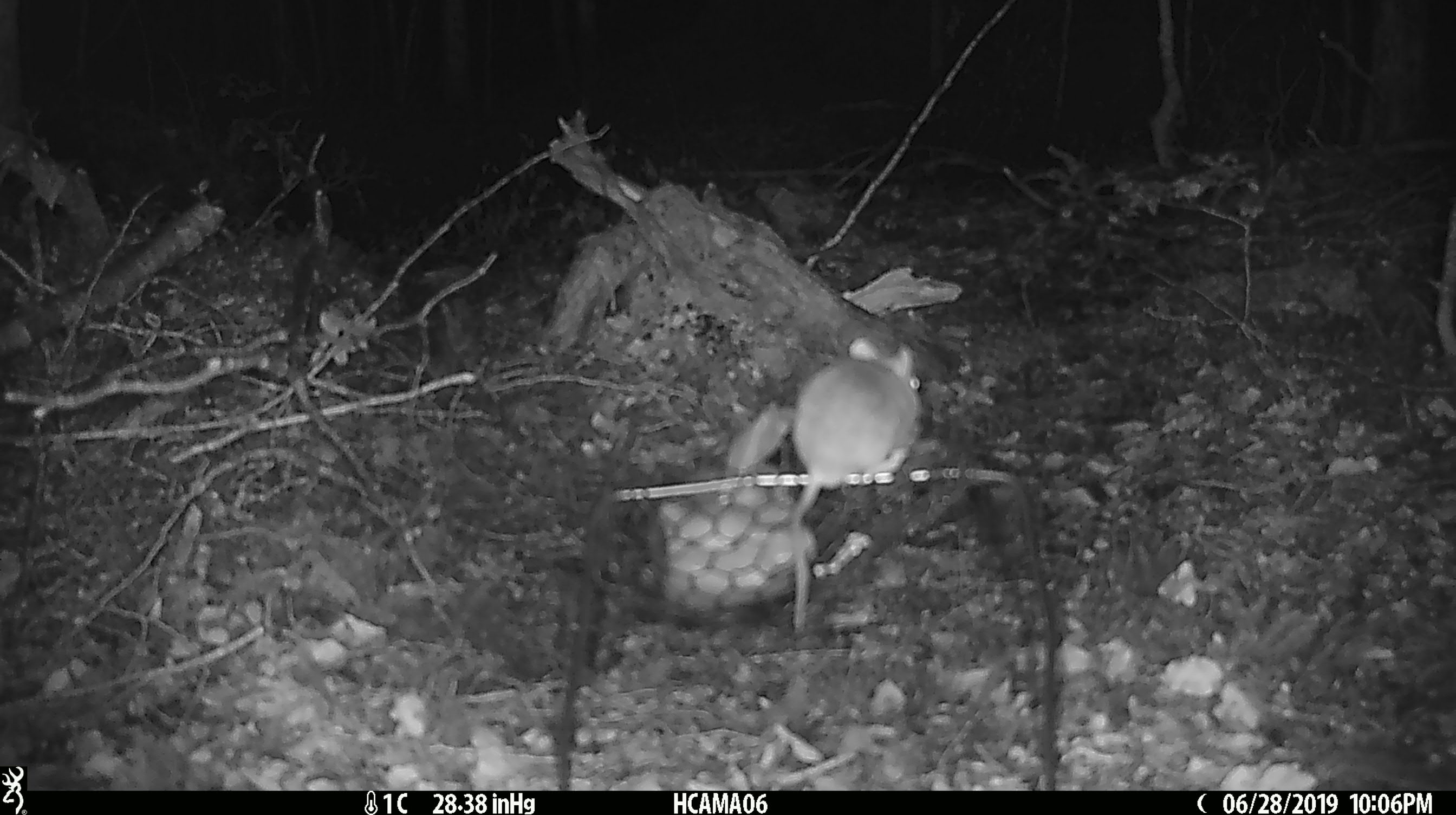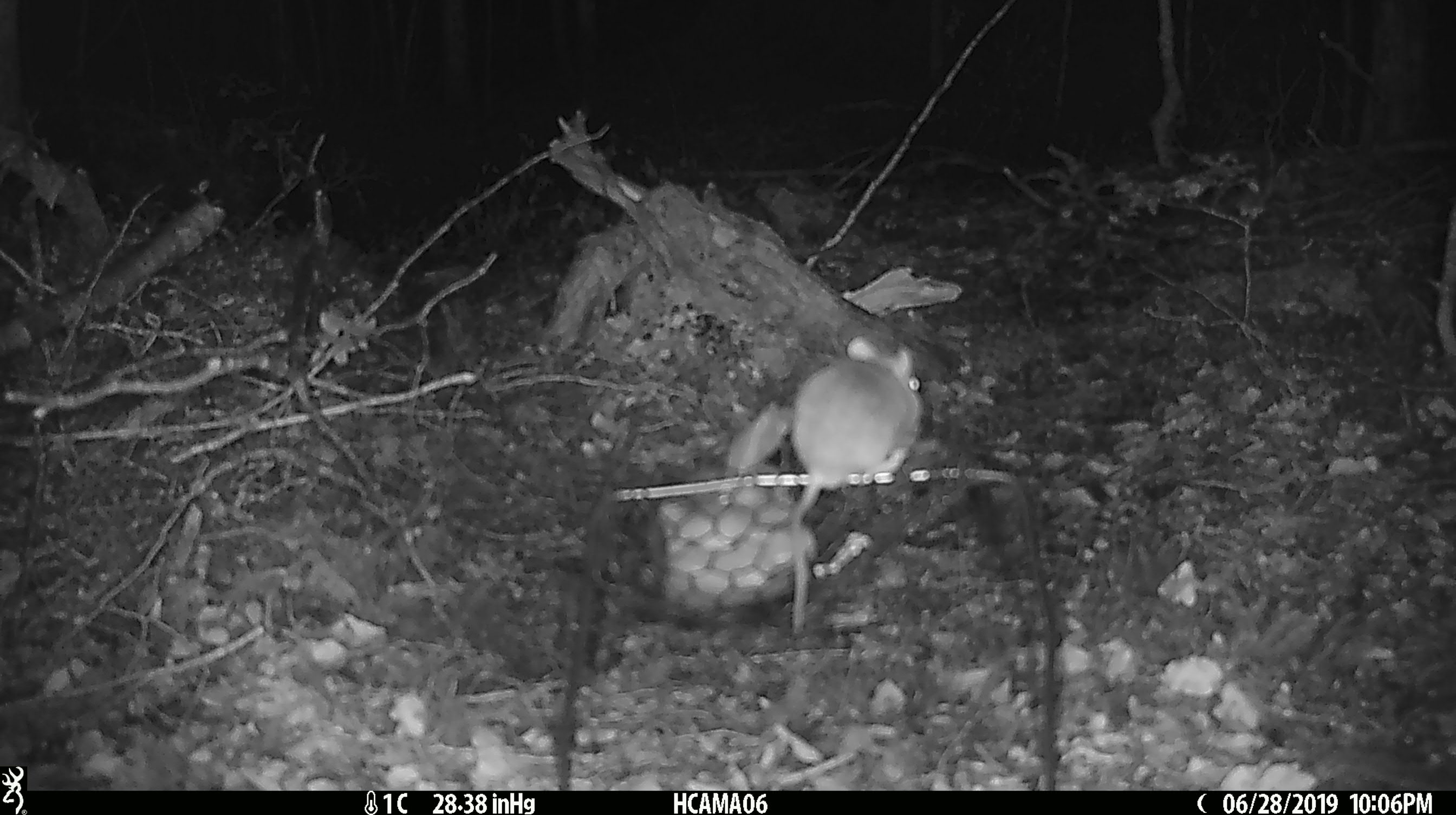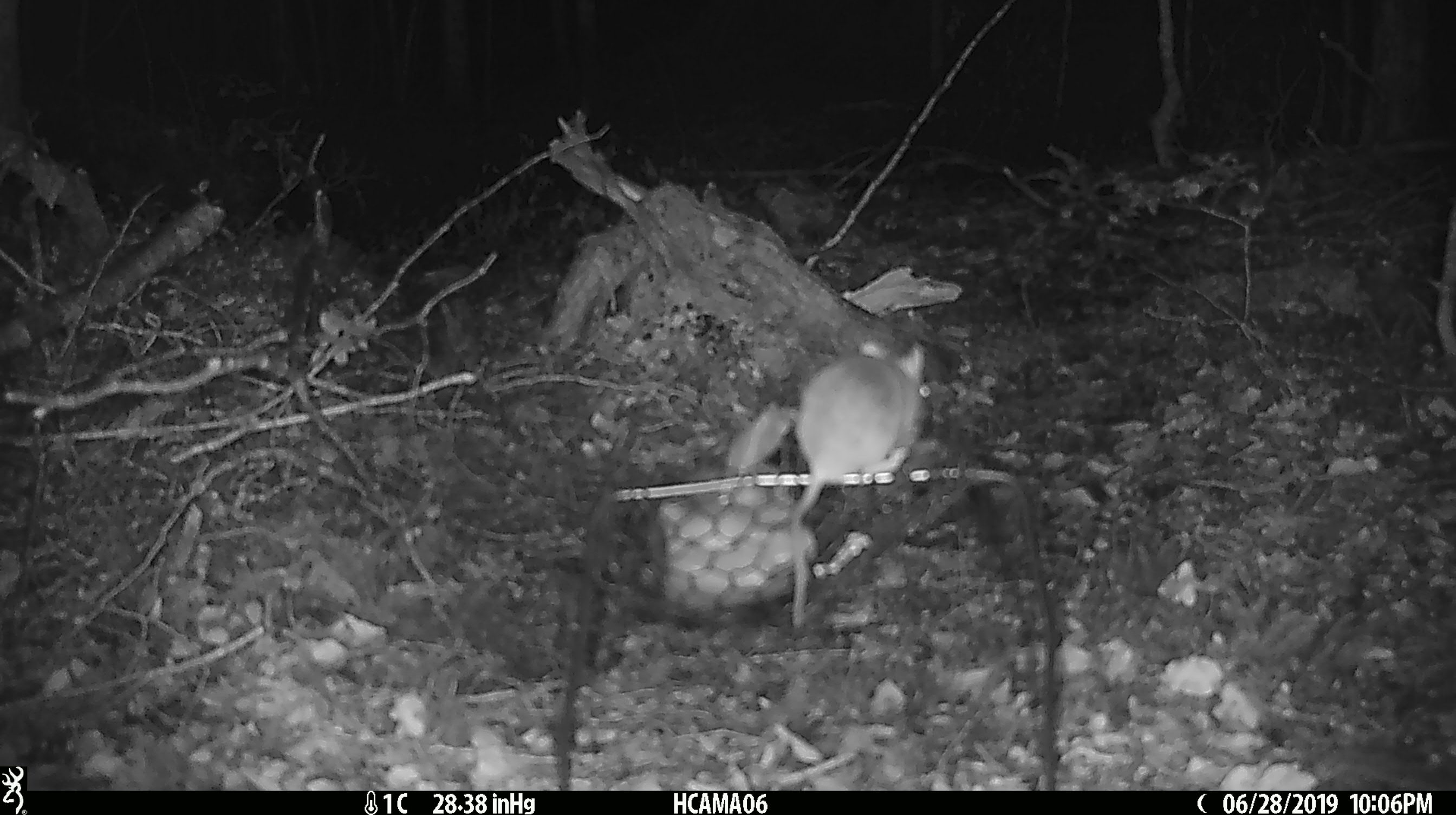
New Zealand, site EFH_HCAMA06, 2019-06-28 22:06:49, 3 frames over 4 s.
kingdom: Animalia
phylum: Chordata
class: Mammalia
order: Rodentia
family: Muridae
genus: Mus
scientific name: Mus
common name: mouse